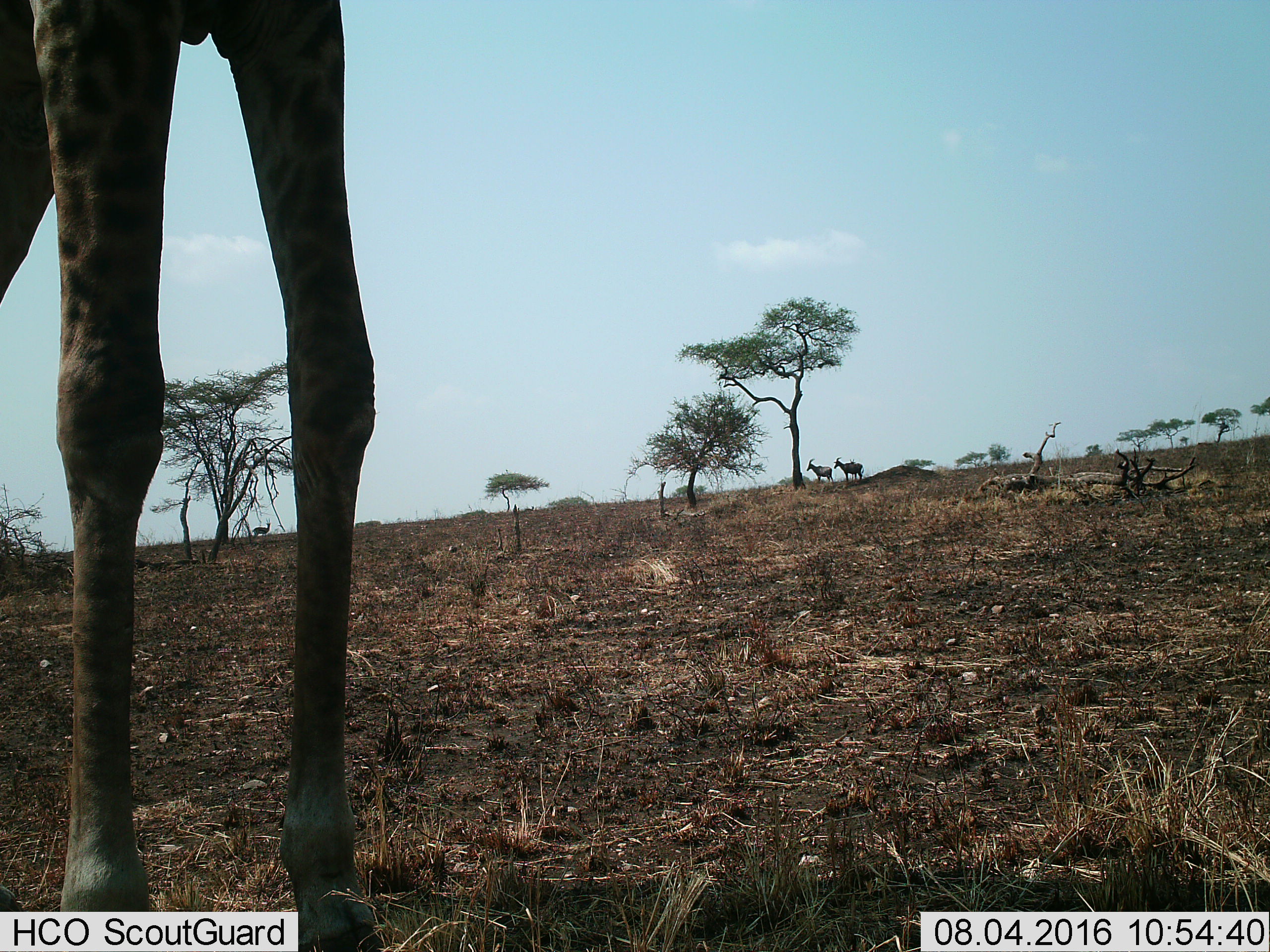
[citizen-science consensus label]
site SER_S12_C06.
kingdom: Animalia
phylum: Chordata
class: Mammalia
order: Artiodactyla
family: Giraffidae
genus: Giraffa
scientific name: Giraffa camelopardalis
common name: giraffe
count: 1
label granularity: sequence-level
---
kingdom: Animalia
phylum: Chordata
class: Mammalia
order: Artiodactyla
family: Bovidae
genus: Damaliscus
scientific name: Damaliscus lunatus jimela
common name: topi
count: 3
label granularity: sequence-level